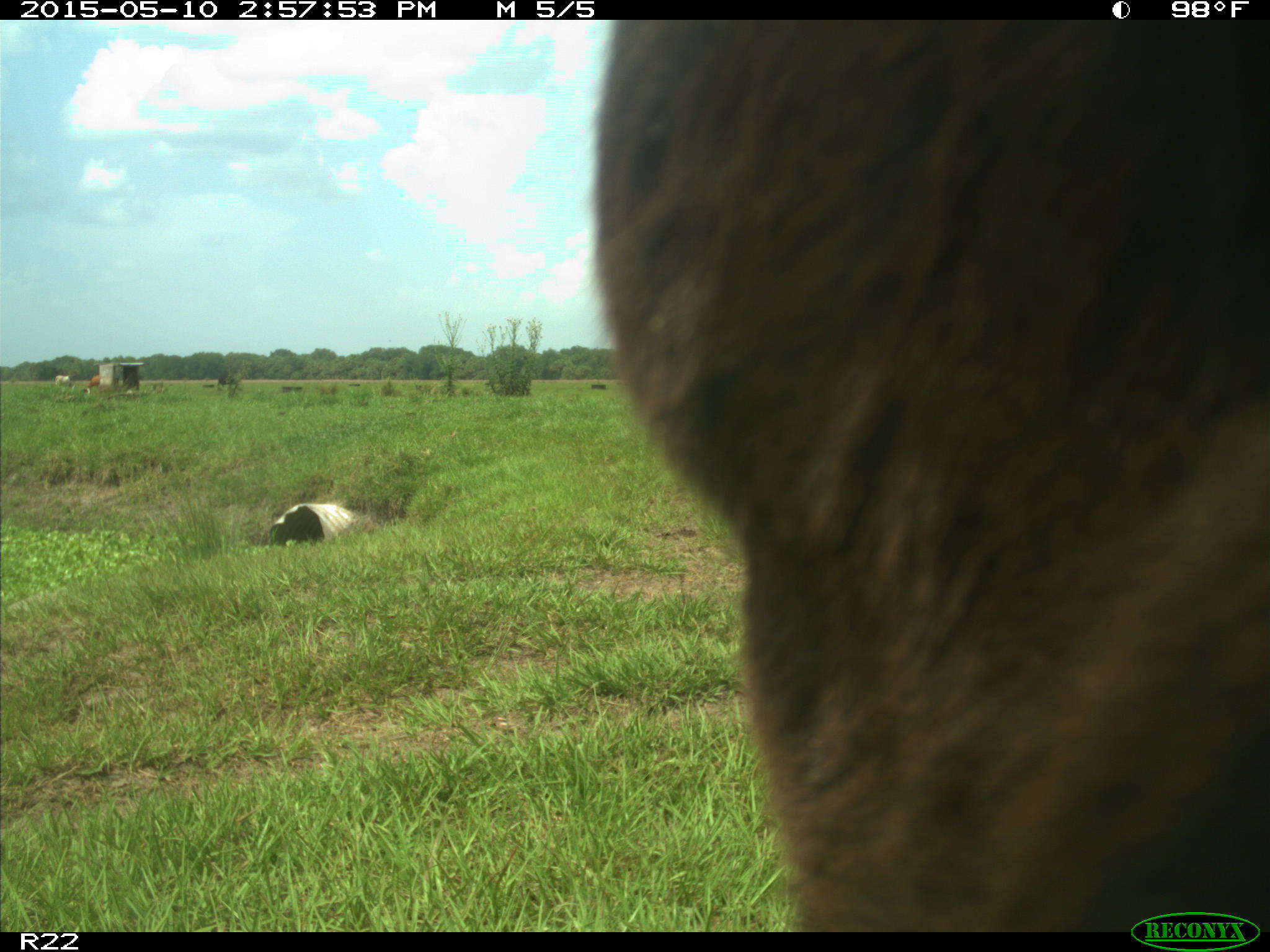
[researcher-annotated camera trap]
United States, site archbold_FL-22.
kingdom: Animalia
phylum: Chordata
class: Mammalia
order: Artiodactyla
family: Bovidae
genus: Bos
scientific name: Bos taurus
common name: domestic cow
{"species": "Bos taurus (domestic cow)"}